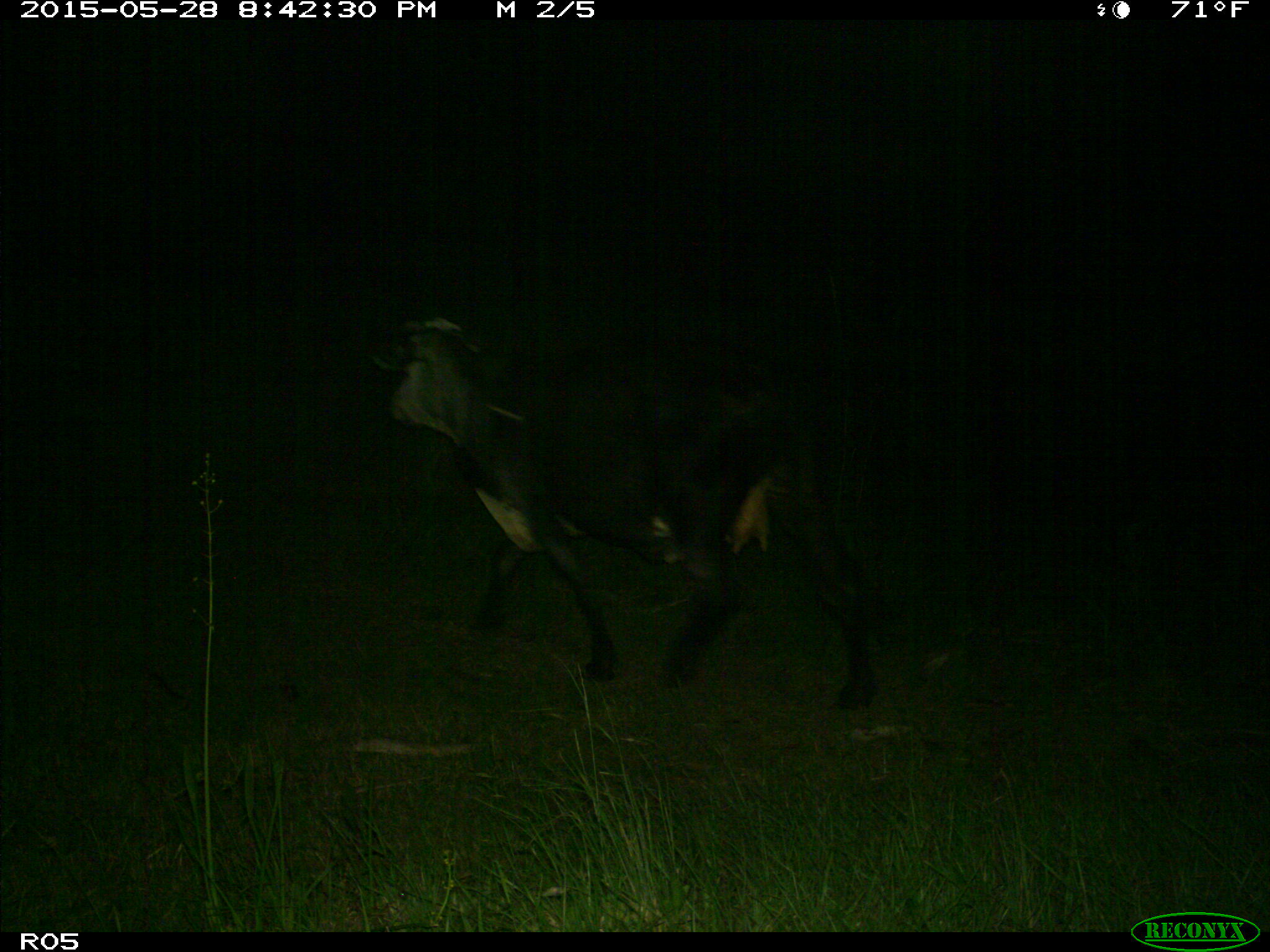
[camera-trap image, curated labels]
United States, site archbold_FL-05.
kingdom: Animalia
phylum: Chordata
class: Mammalia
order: Artiodactyla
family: Bovidae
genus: Bos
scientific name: Bos taurus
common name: domestic cow